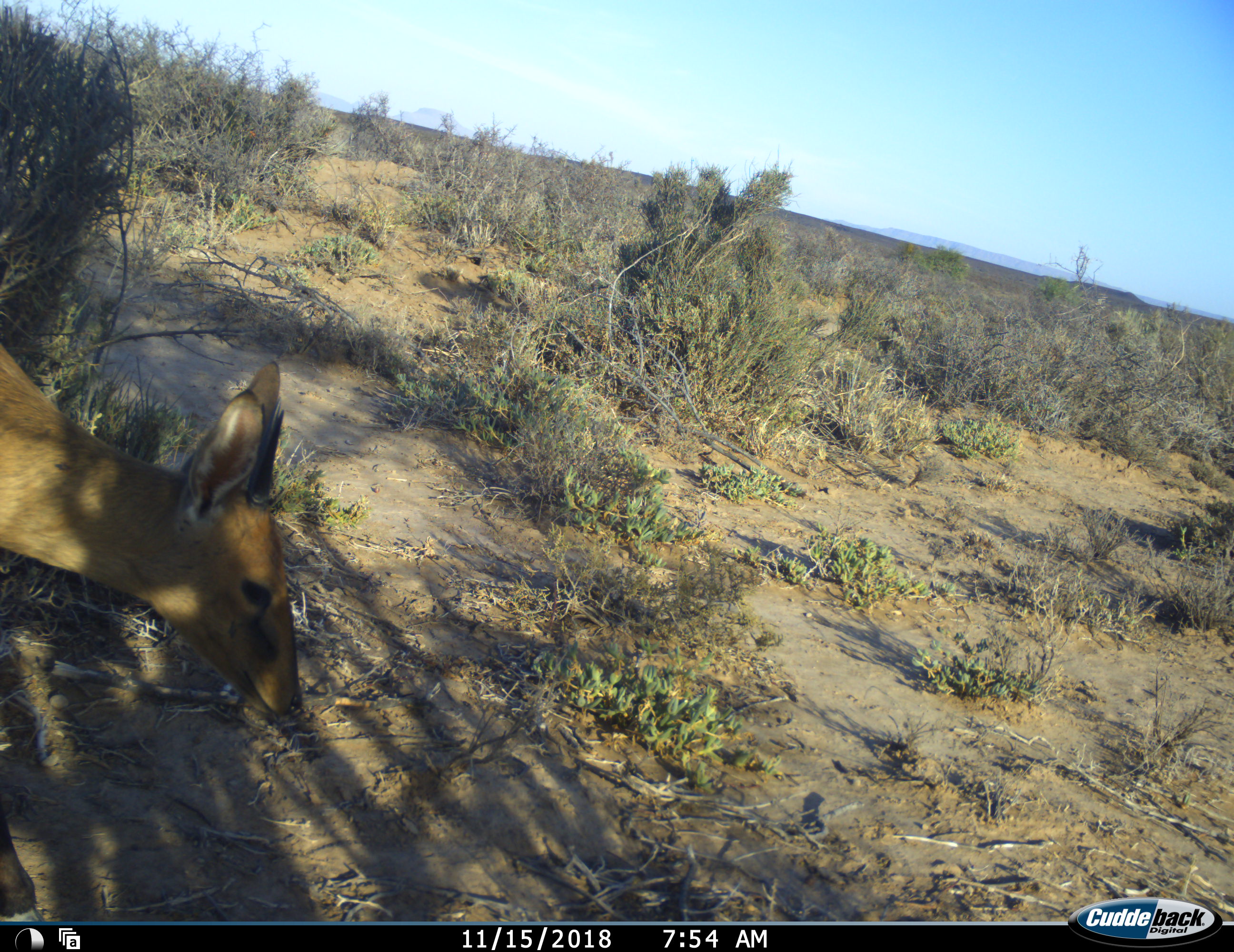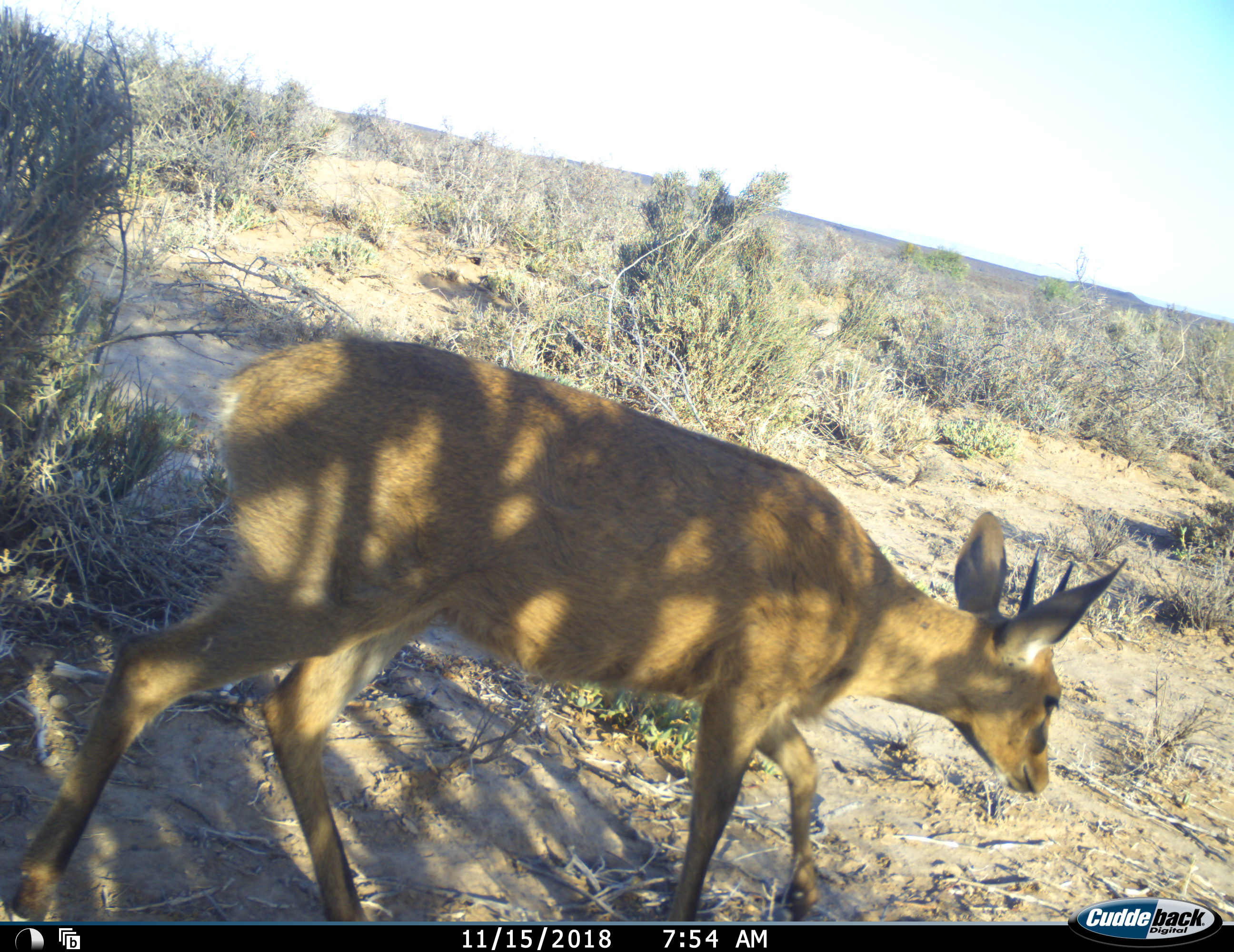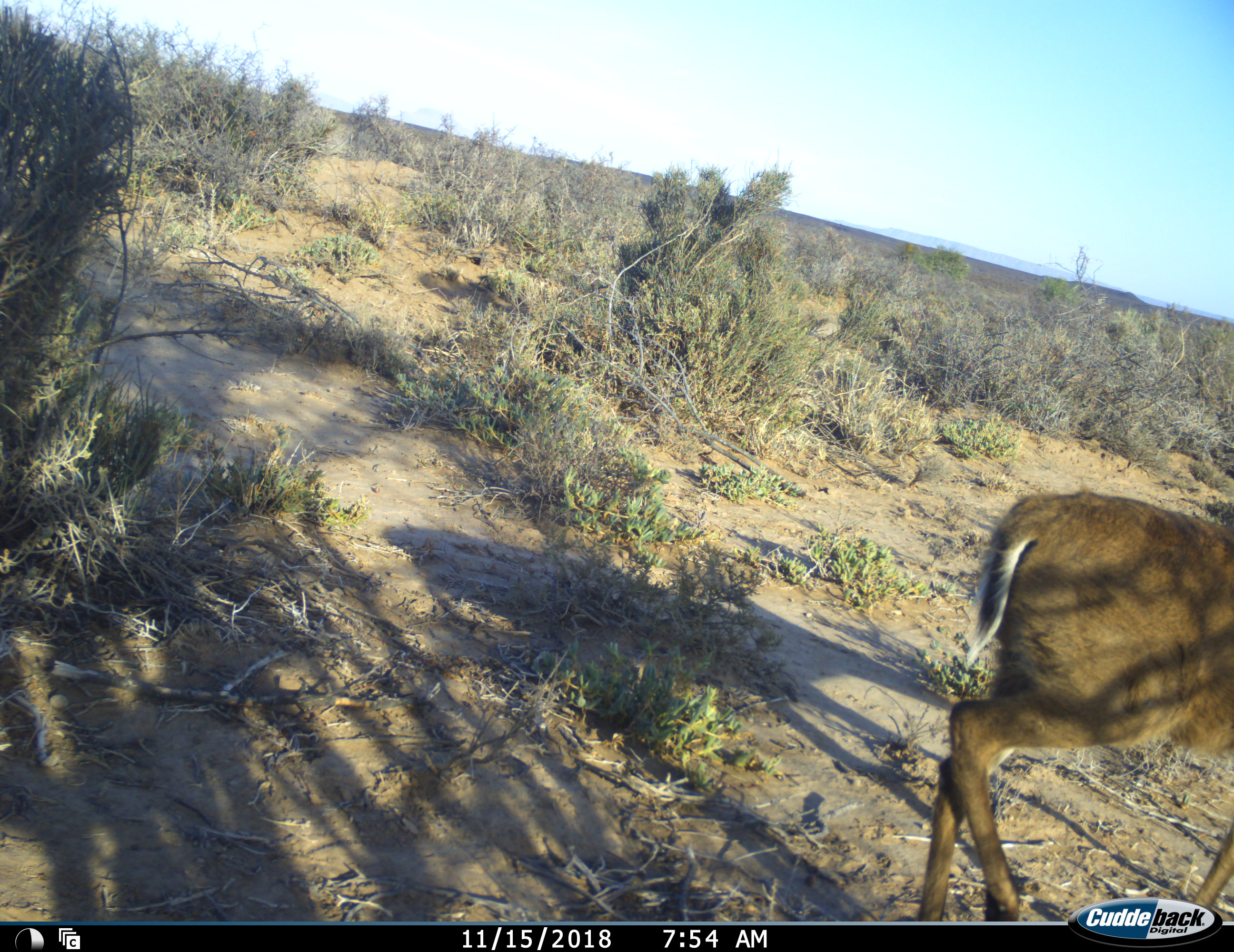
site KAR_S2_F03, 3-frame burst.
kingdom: Animalia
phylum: Chordata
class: Mammalia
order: Artiodactyla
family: Bovidae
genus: Sylvicapra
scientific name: Sylvicapra grimmia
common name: common duiker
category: duikercommongrey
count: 1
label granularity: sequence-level